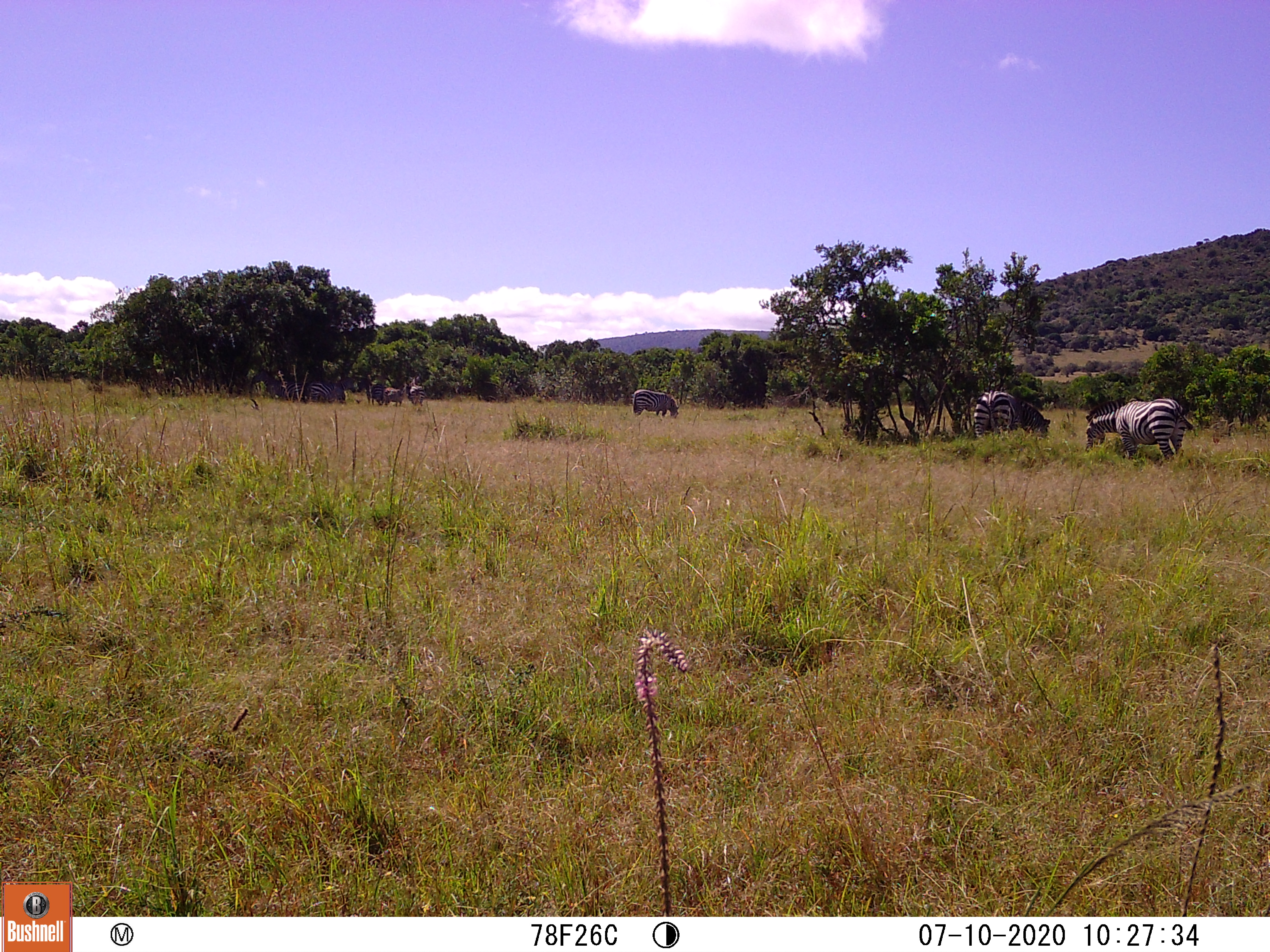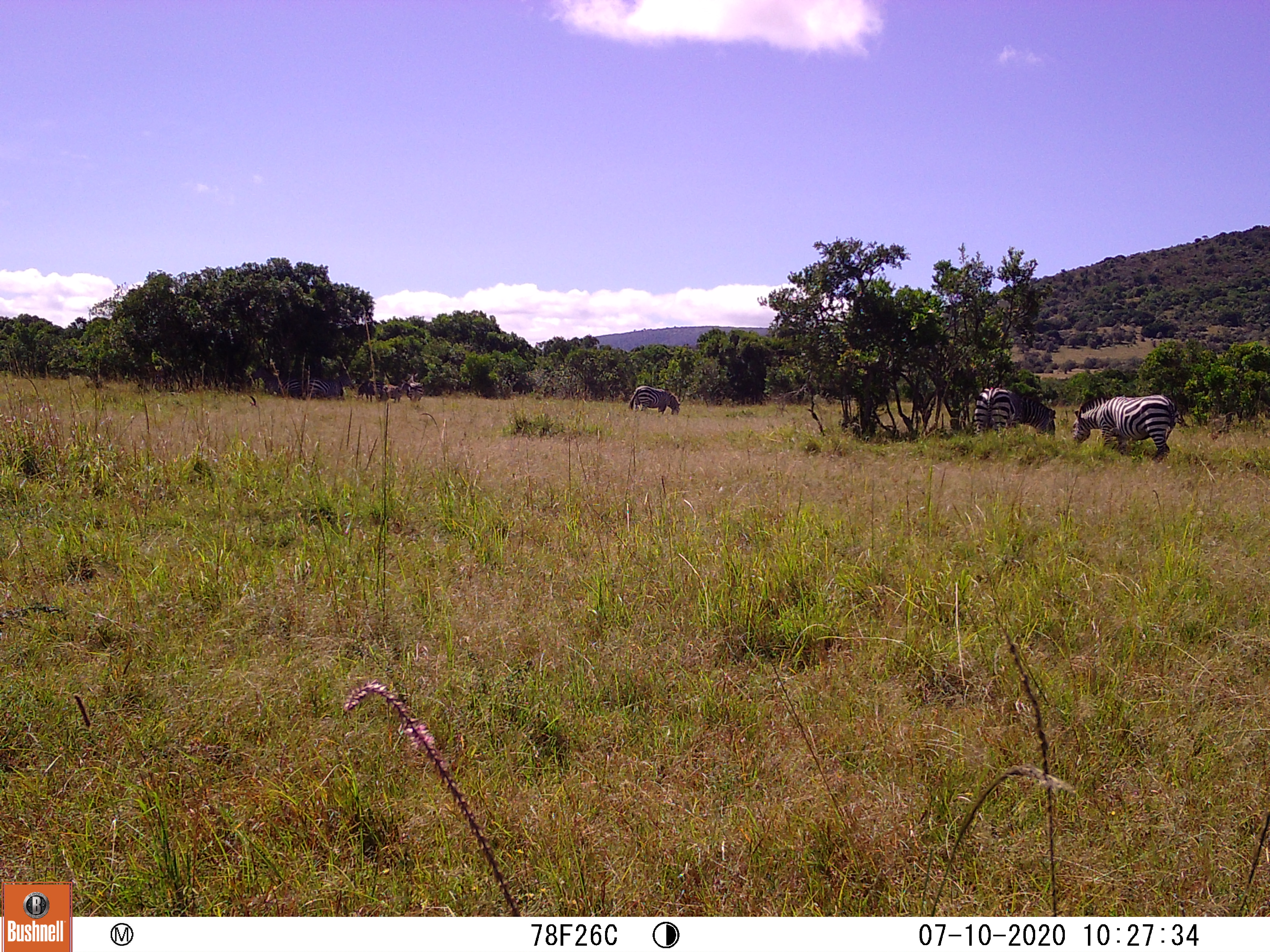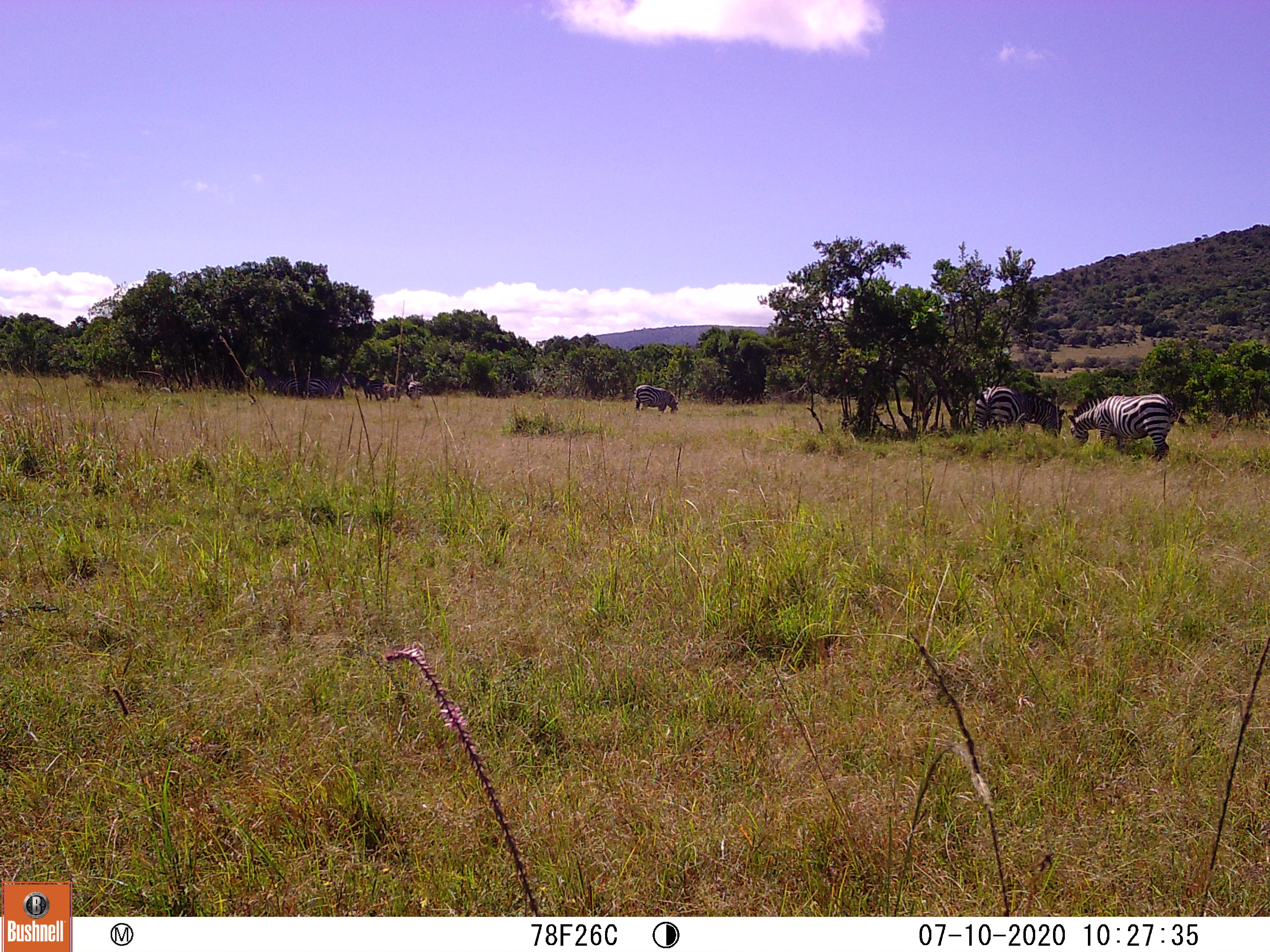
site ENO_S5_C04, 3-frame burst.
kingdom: Animalia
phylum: Chordata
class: Mammalia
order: Perissodactyla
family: Equidae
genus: Equus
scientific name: Equus quagga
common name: plains zebra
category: zebraplains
Zebraplains (plains zebra) (Equus quagga), count 9. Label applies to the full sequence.